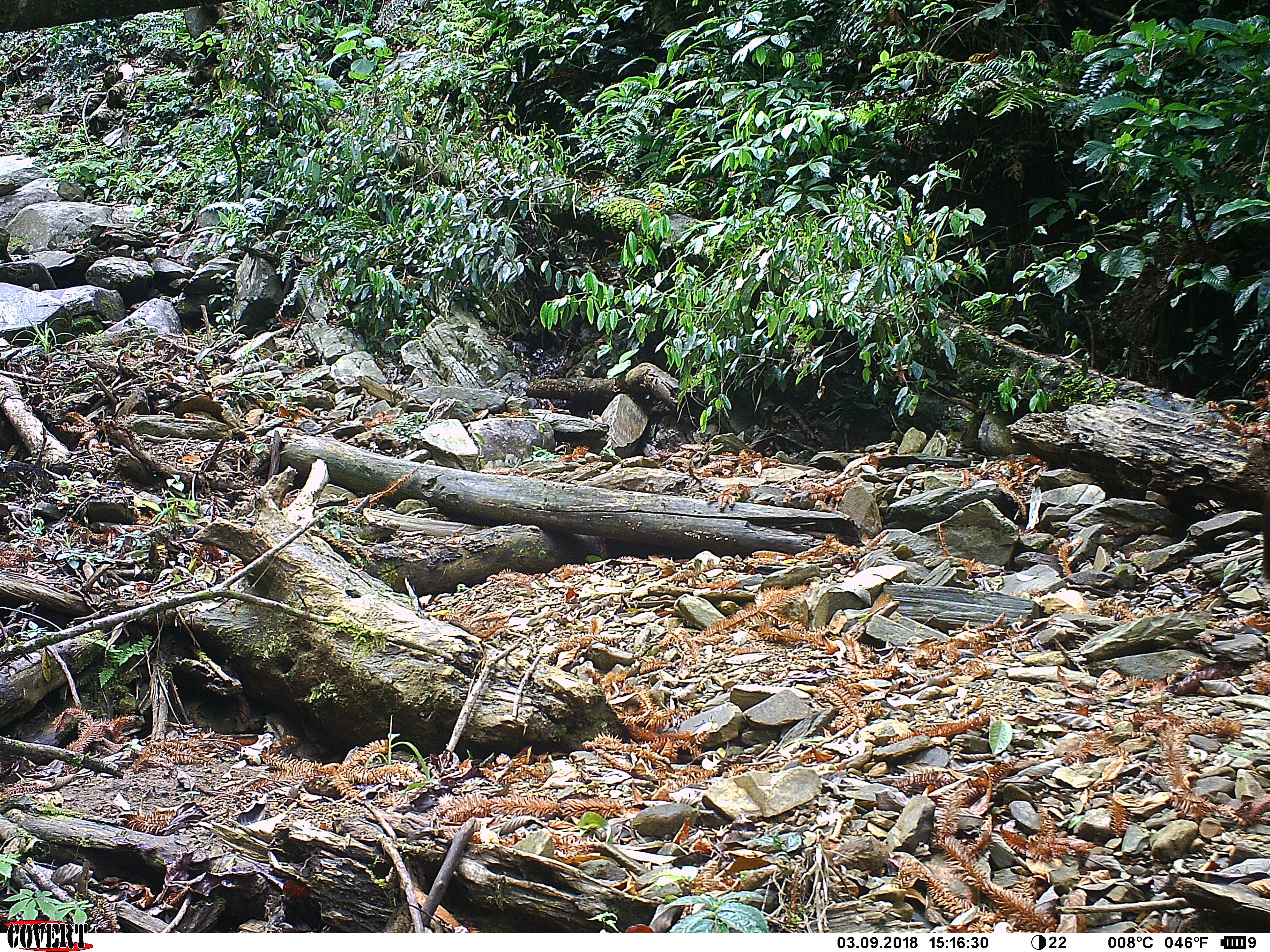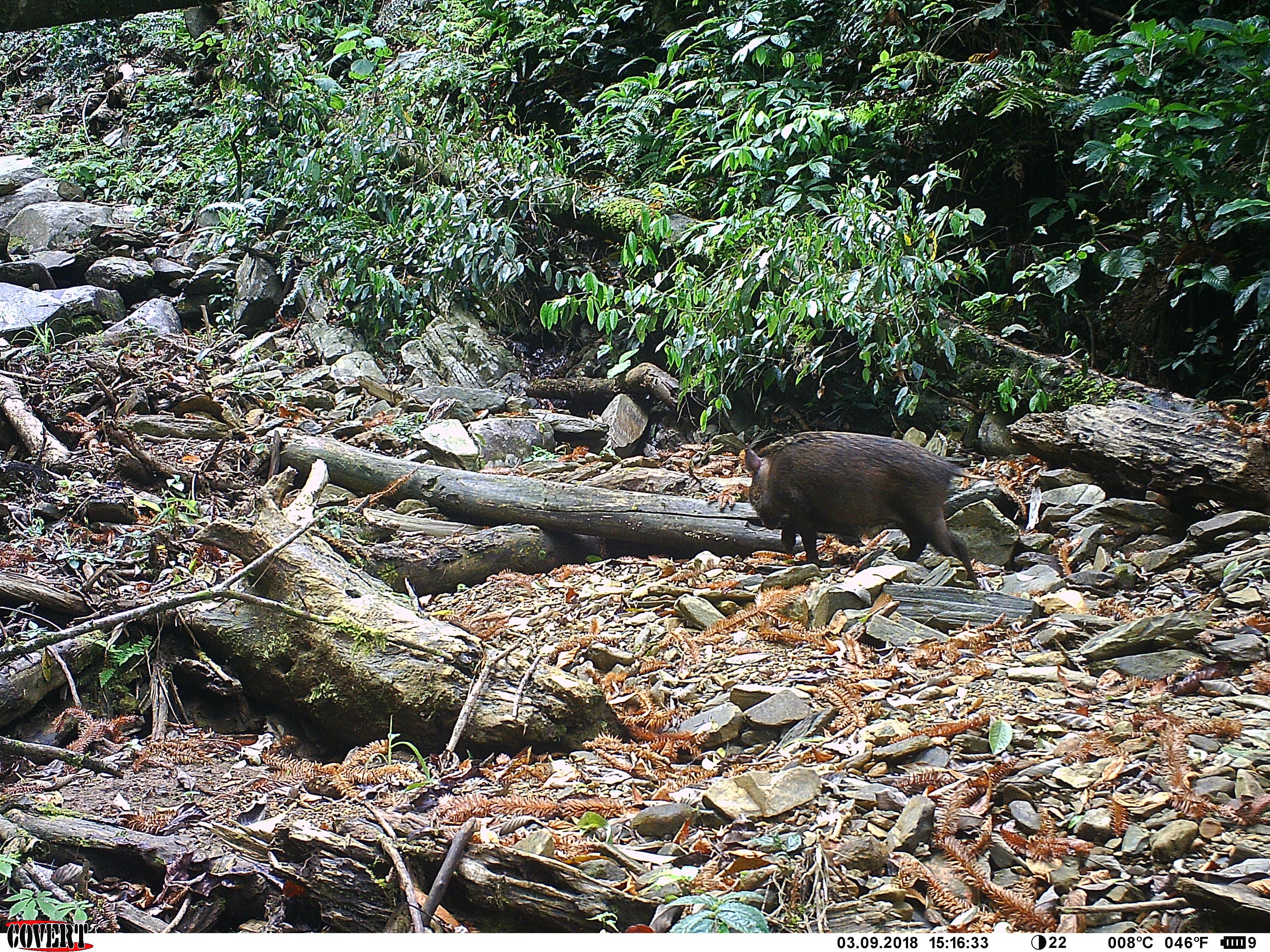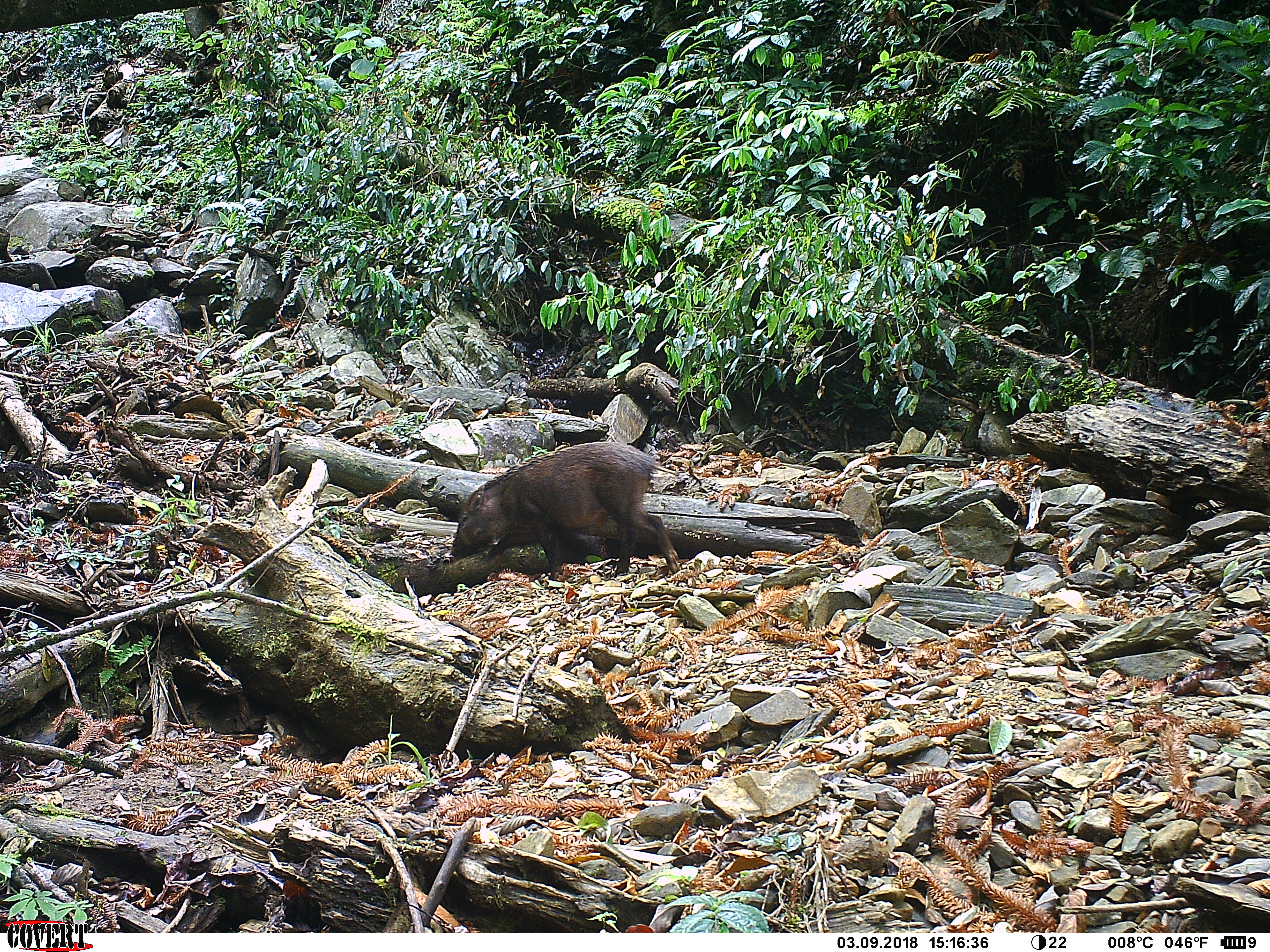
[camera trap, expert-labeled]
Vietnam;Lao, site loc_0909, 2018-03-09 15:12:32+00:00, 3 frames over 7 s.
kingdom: Animalia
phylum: Chordata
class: Mammalia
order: Artiodactyla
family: Suidae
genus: Sus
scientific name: Sus scrofa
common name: eurasian wild pig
Eurasian wild pig (Sus scrofa). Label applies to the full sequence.